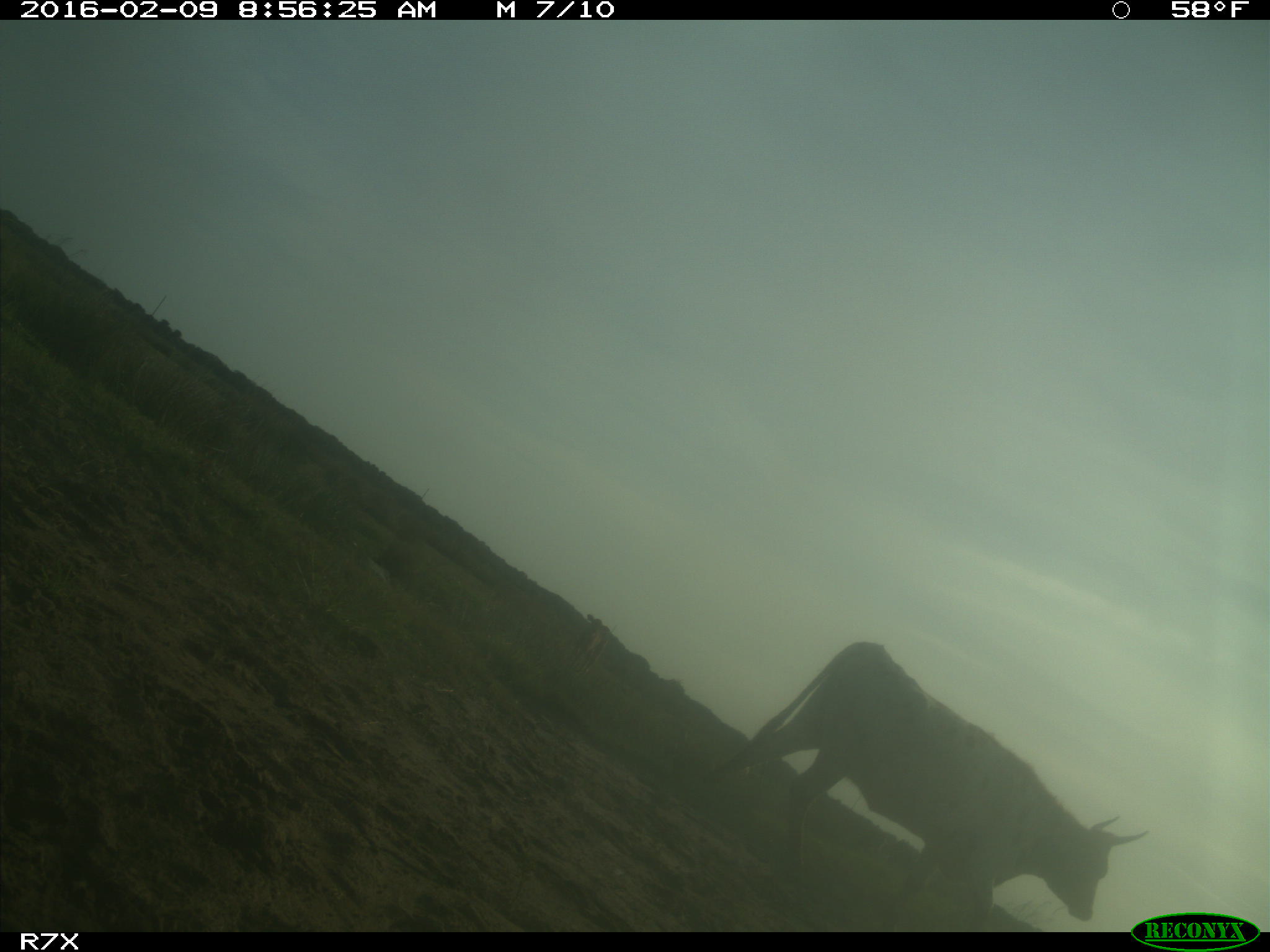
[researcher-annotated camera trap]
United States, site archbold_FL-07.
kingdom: Animalia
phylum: Chordata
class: Mammalia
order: Artiodactyla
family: Bovidae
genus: Bos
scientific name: Bos taurus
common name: domestic cow